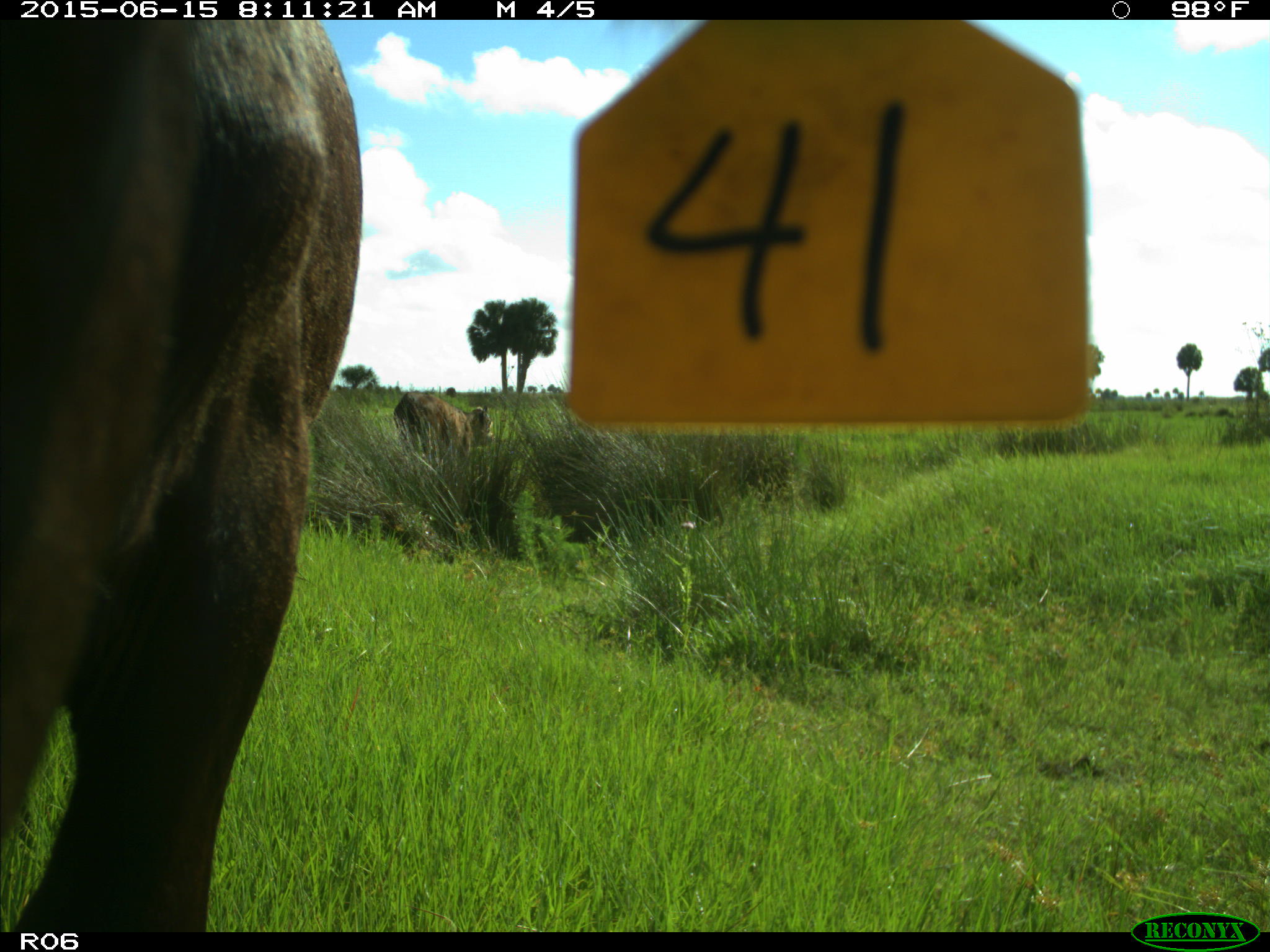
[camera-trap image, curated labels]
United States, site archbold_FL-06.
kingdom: Animalia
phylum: Chordata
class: Mammalia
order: Artiodactyla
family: Bovidae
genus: Bos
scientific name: Bos taurus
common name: domestic cow